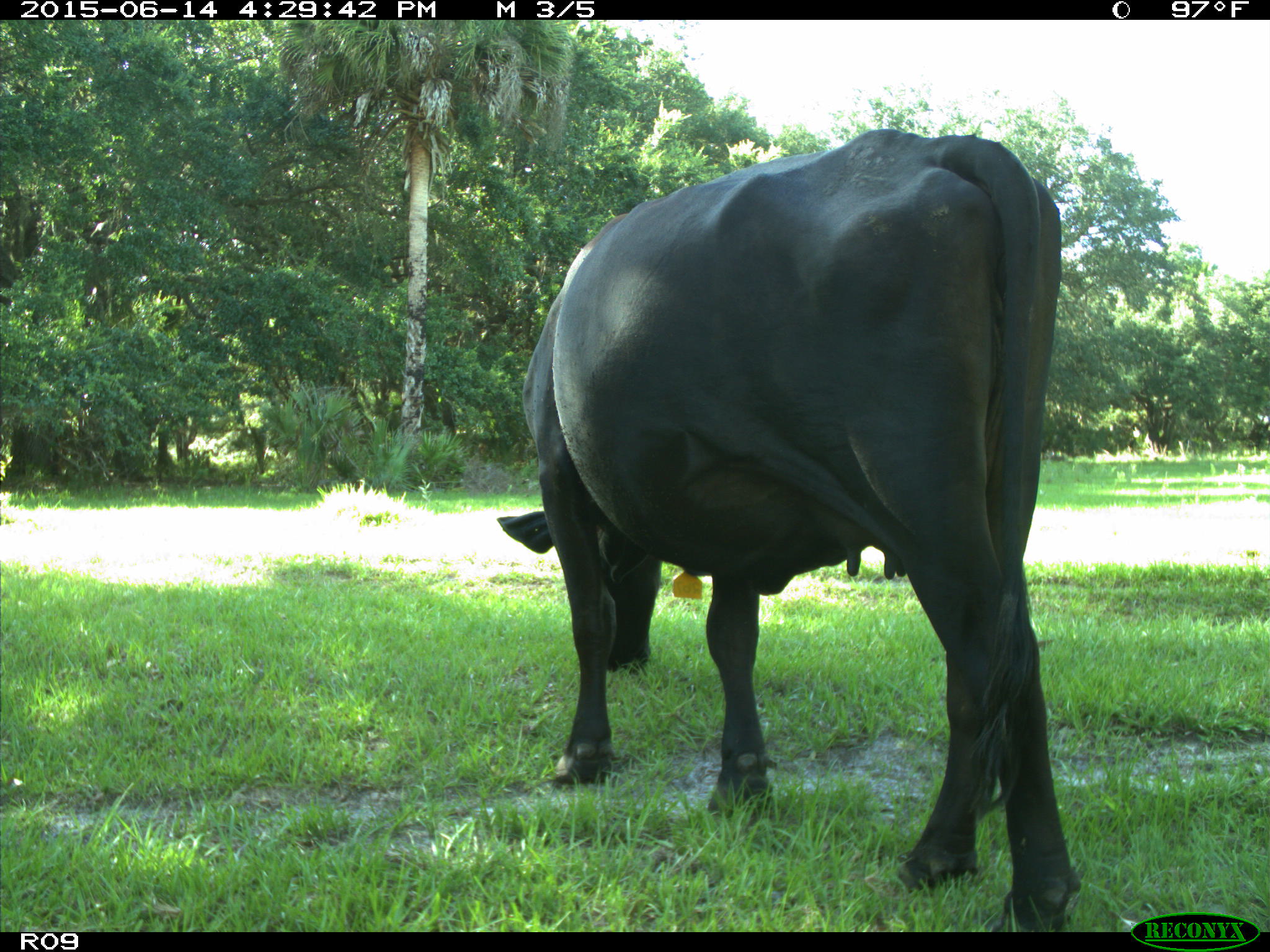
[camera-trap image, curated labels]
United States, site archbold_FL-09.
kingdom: Animalia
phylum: Chordata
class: Mammalia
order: Artiodactyla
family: Bovidae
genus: Bos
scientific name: Bos taurus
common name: domestic cow